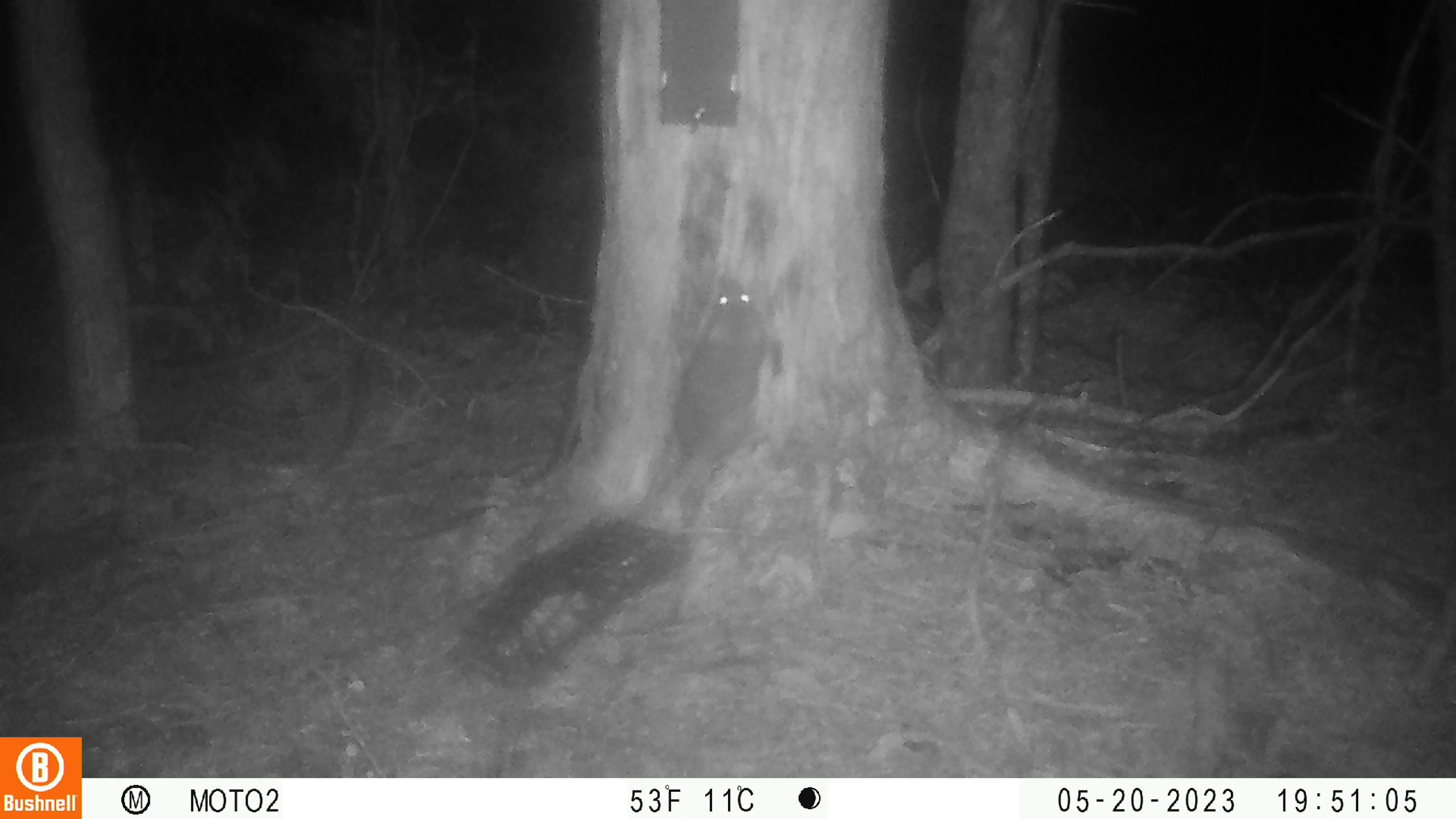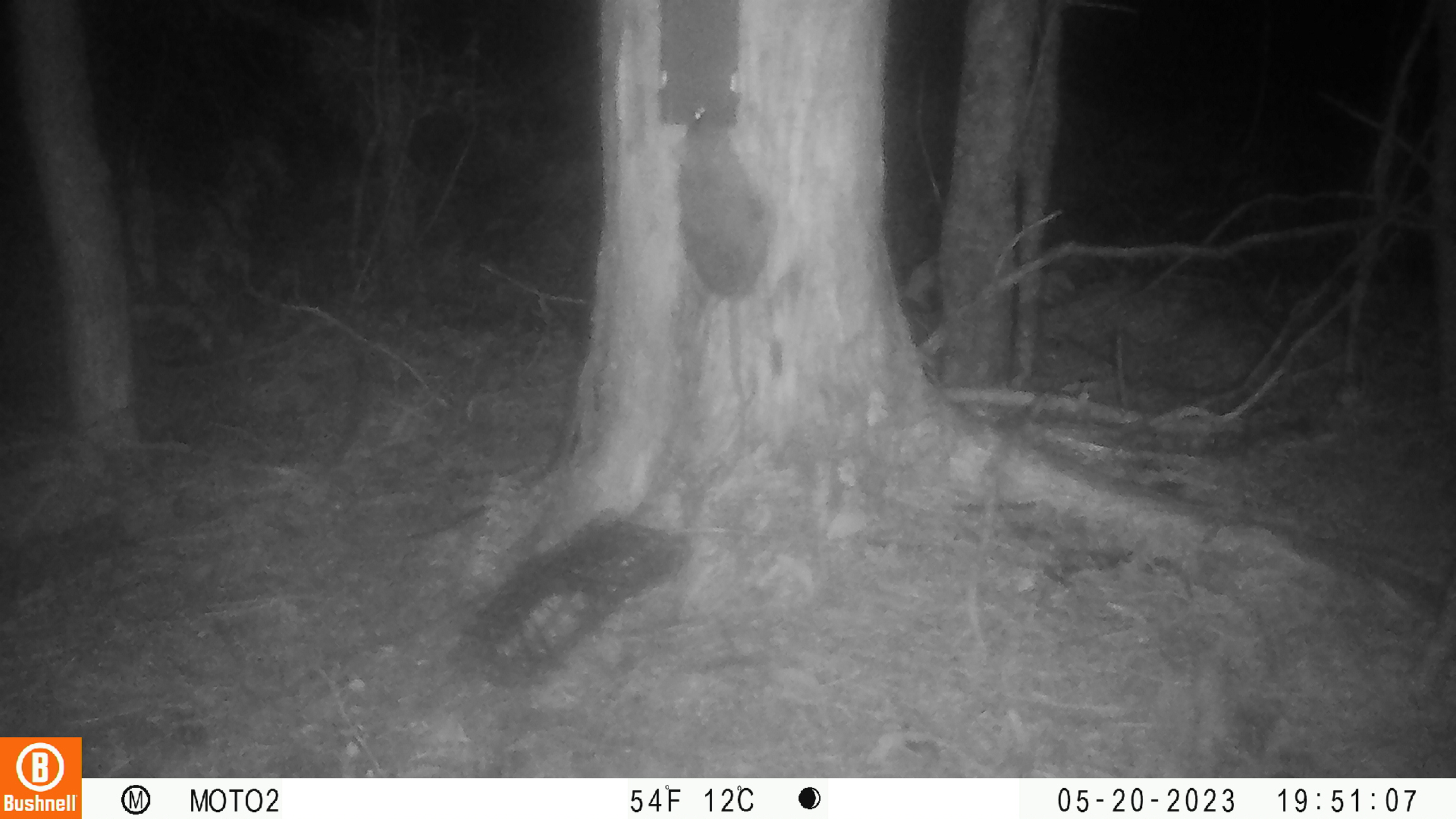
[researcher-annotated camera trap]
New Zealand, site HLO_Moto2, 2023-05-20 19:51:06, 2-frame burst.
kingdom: Animalia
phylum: Chordata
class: Mammalia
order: Rodentia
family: Muridae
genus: Rattus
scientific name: Rattus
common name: rat